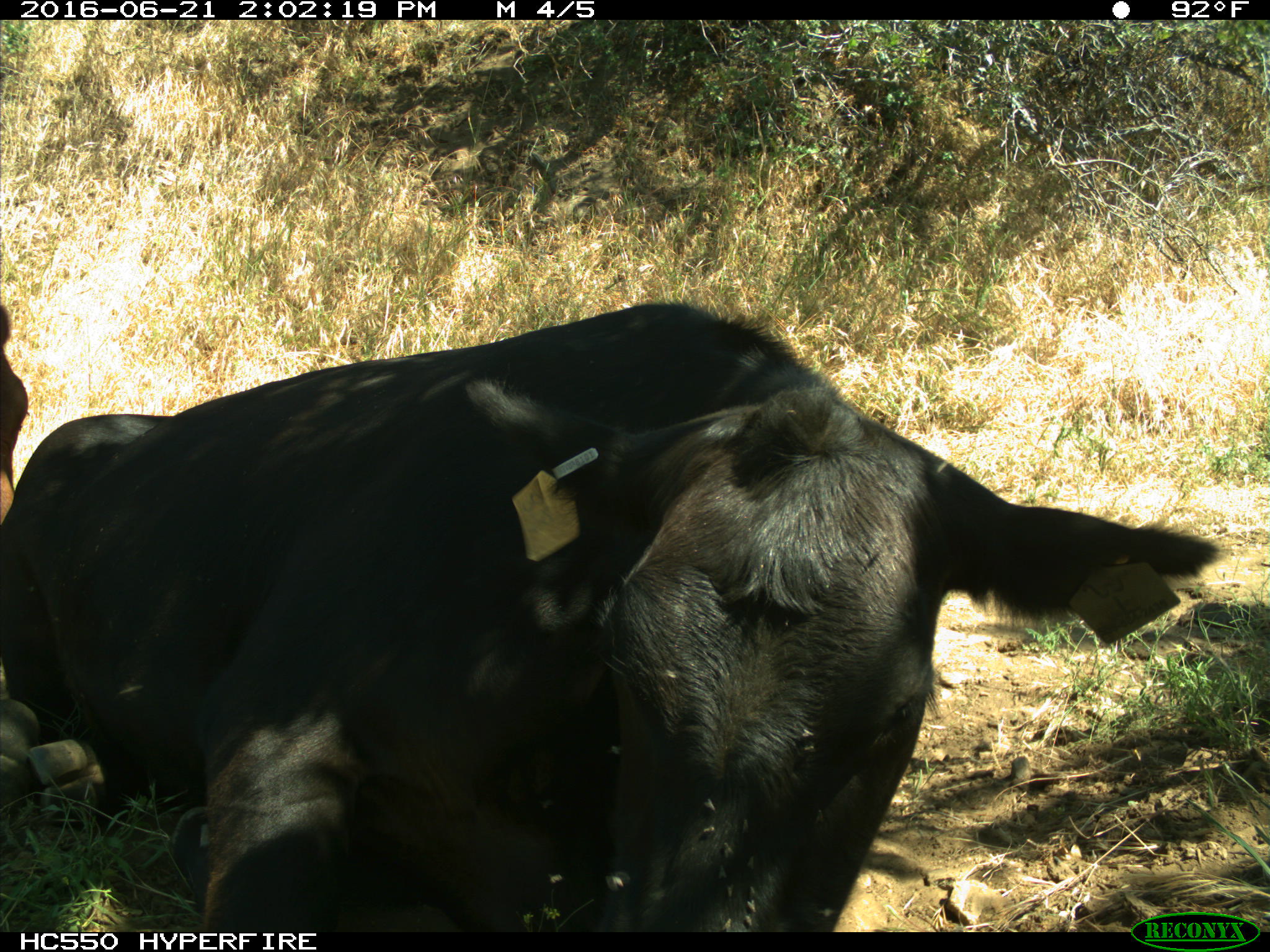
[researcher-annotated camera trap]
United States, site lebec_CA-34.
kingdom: Animalia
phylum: Chordata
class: Mammalia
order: Artiodactyla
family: Bovidae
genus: Bos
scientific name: Bos taurus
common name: domestic cow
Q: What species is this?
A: Bos taurus (domestic cow).